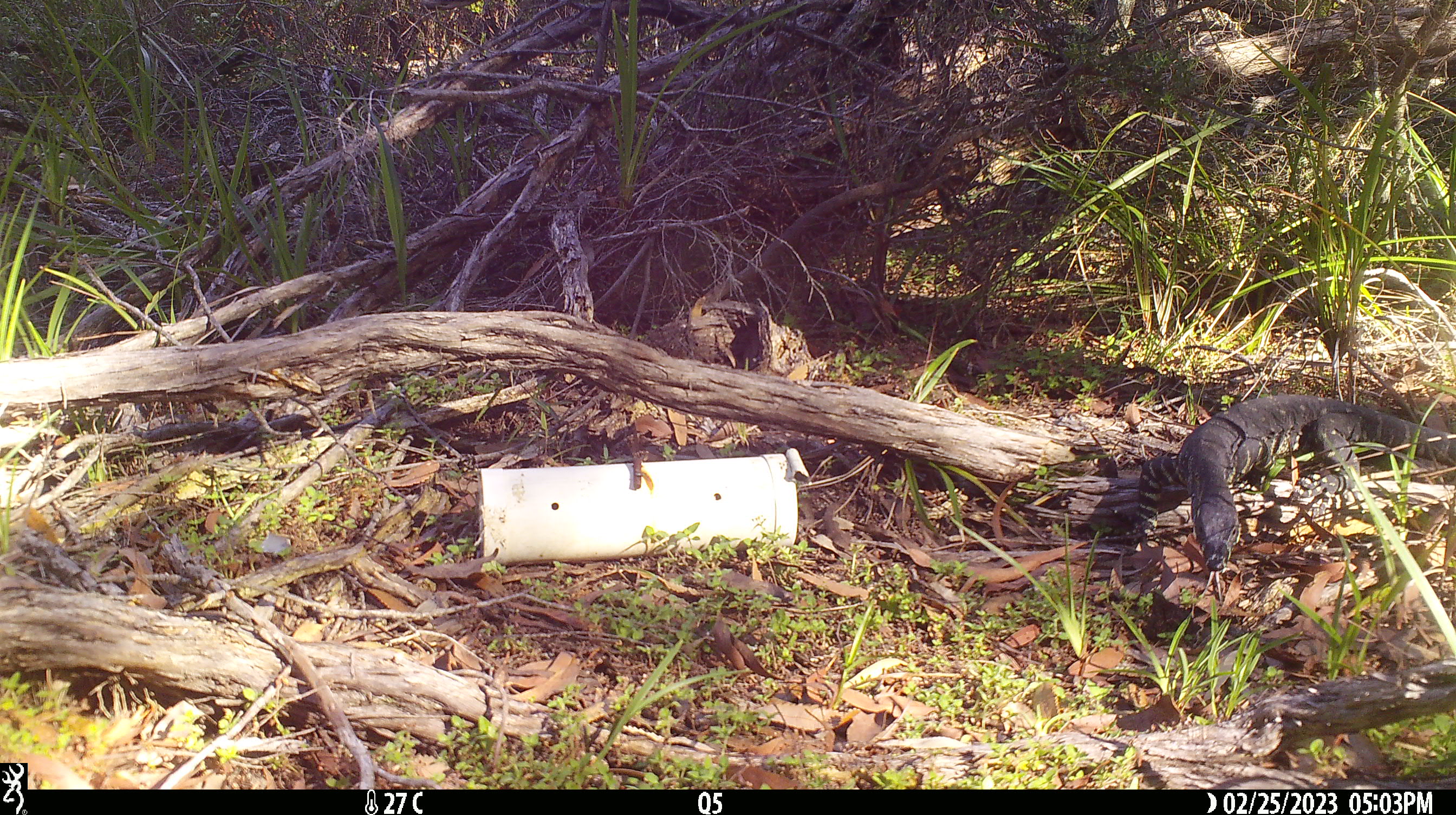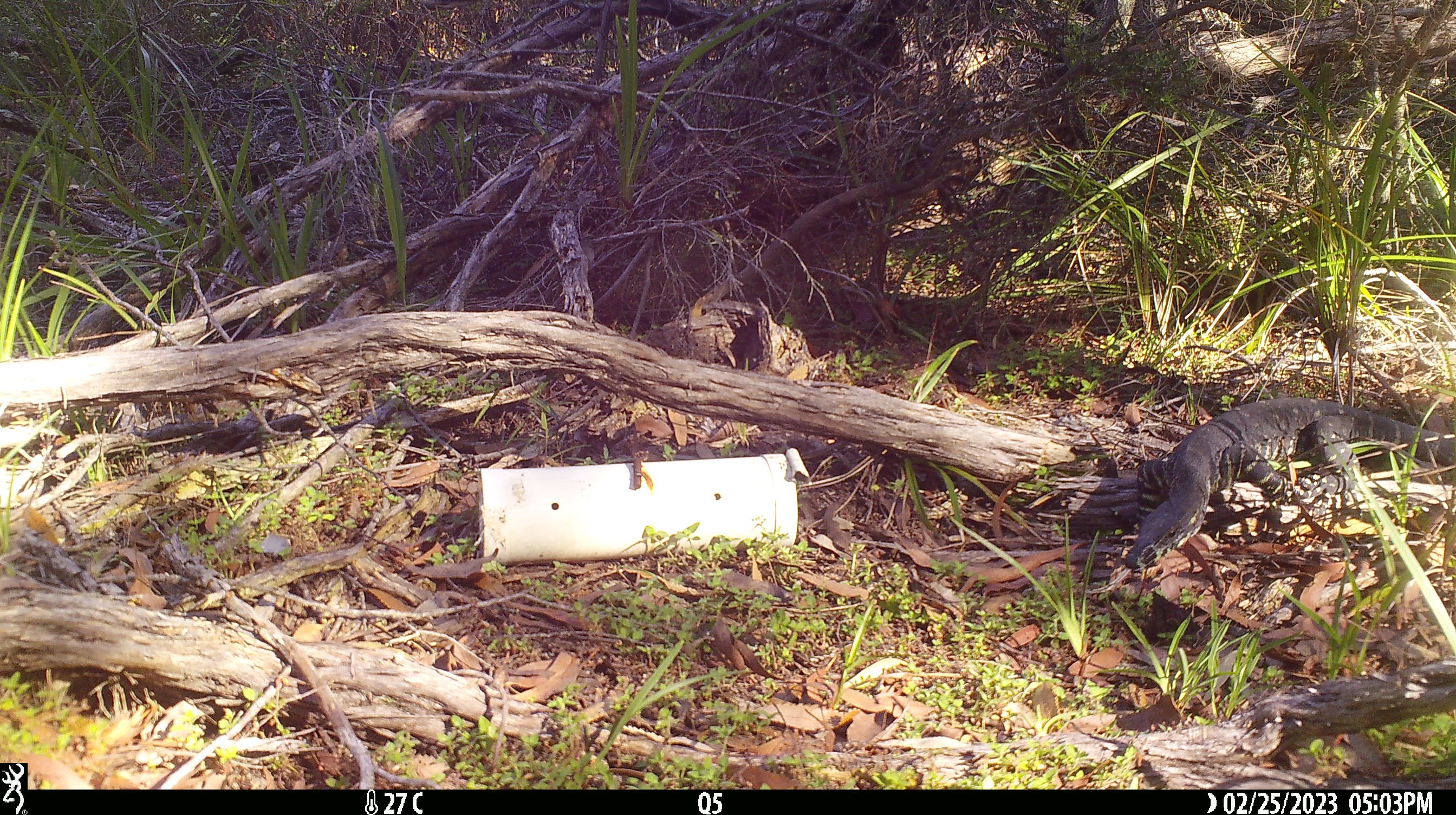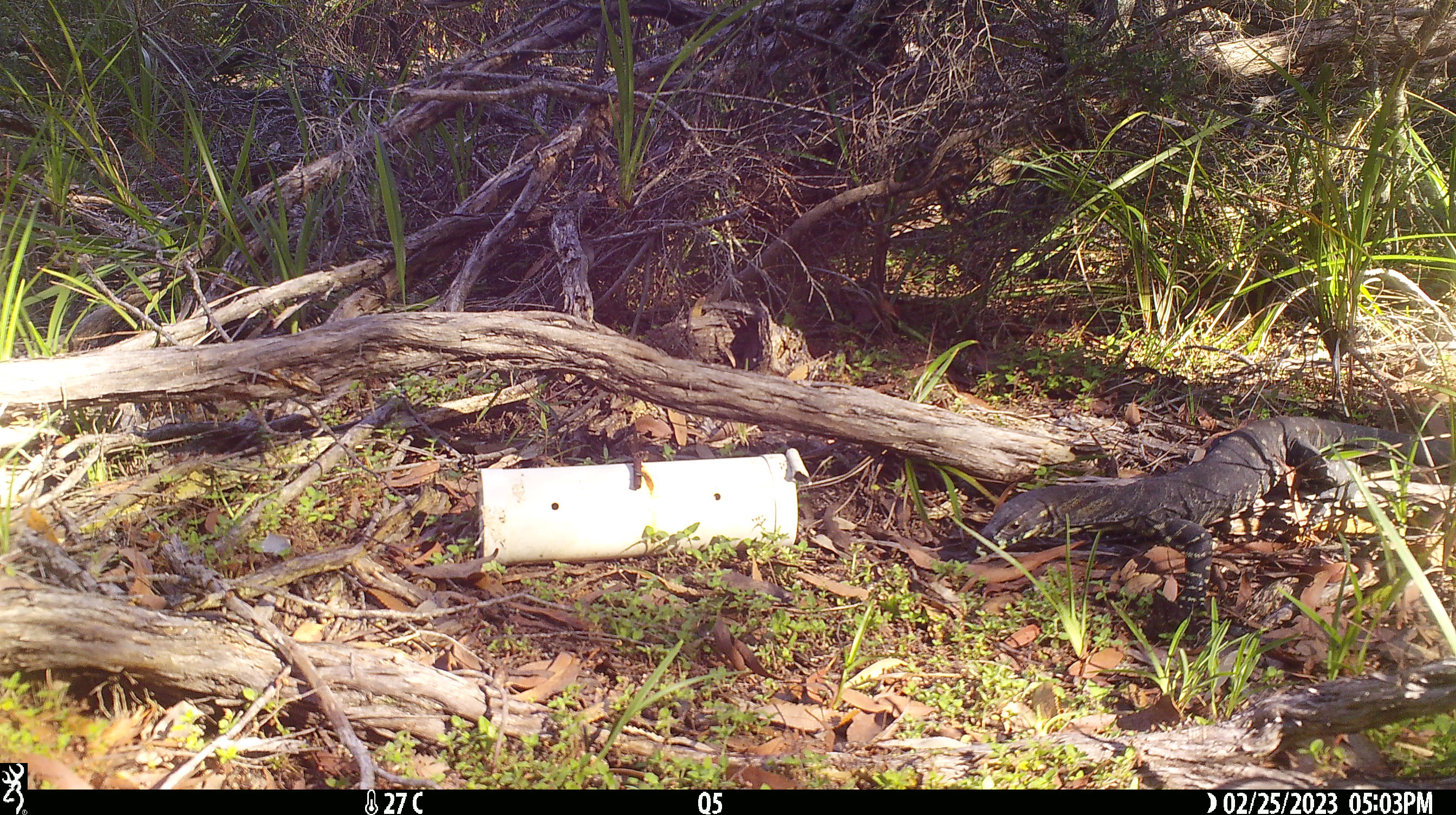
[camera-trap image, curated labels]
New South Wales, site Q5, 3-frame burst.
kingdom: Animalia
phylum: Chordata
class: Reptilia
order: Squamata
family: Varanidae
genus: Varanus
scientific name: Varanus varius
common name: lace monitor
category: goanna